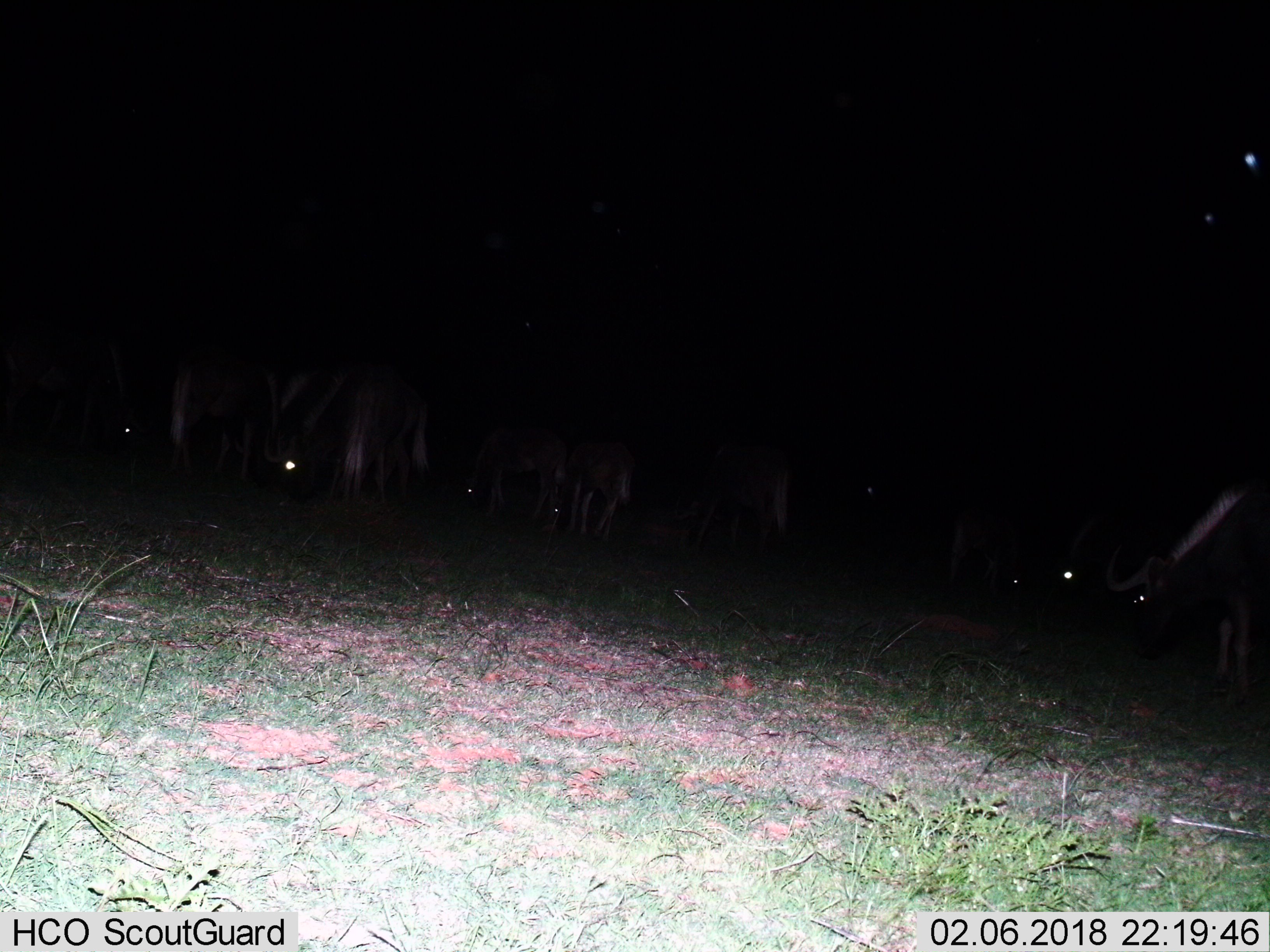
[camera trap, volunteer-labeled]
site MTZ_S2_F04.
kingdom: Animalia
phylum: Chordata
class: Mammalia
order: Artiodactyla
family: Bovidae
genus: Connochaetes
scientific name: Connochaetes gnou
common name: black wildebeest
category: wildebeestblack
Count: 10.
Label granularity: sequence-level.